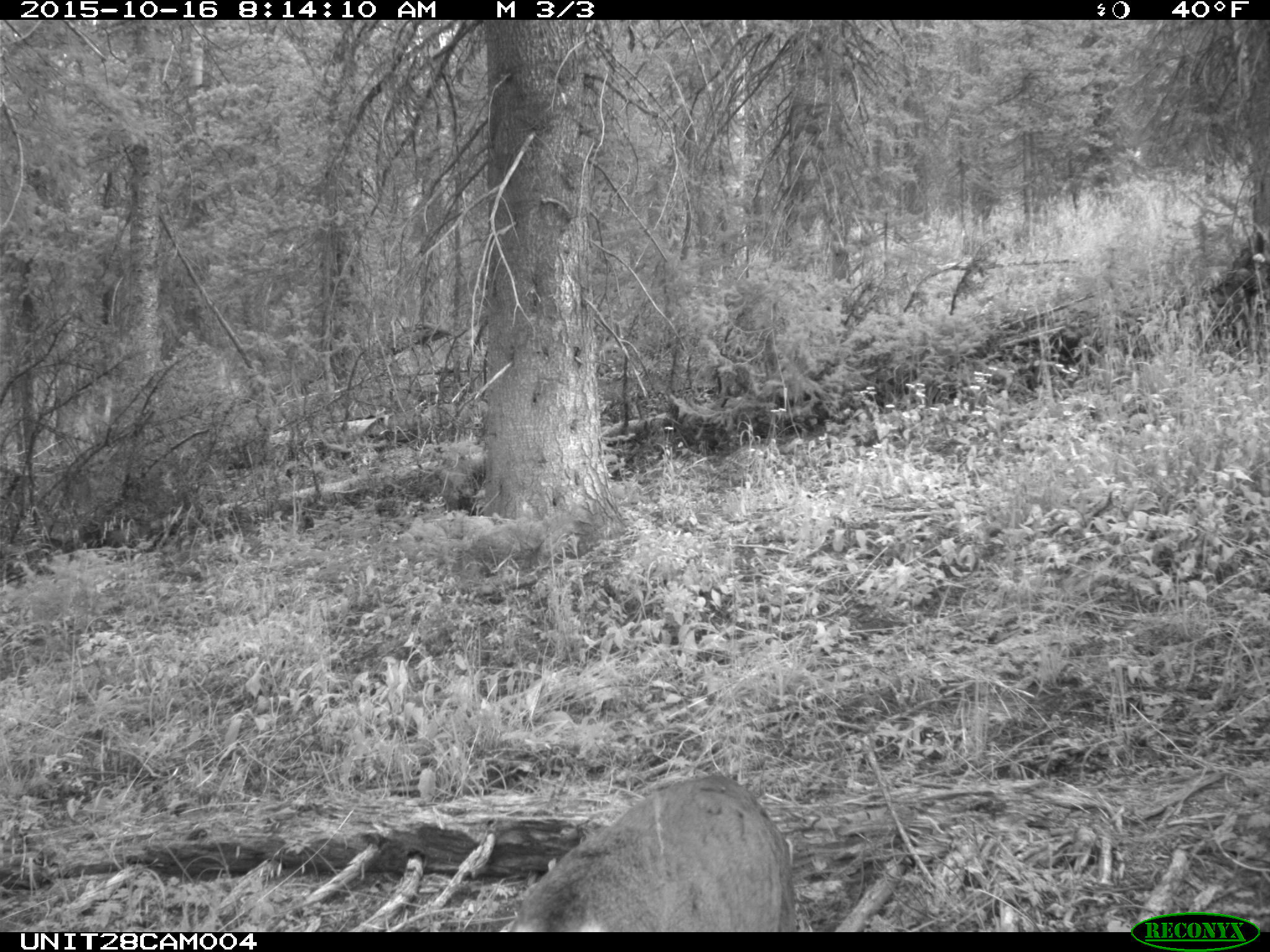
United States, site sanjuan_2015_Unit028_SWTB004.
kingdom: Animalia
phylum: Chordata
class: Mammalia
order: Artiodactyla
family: Cervidae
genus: Odocoileus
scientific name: Odocoileus hemionus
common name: mule deer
Odocoileus hemionus (mule deer).